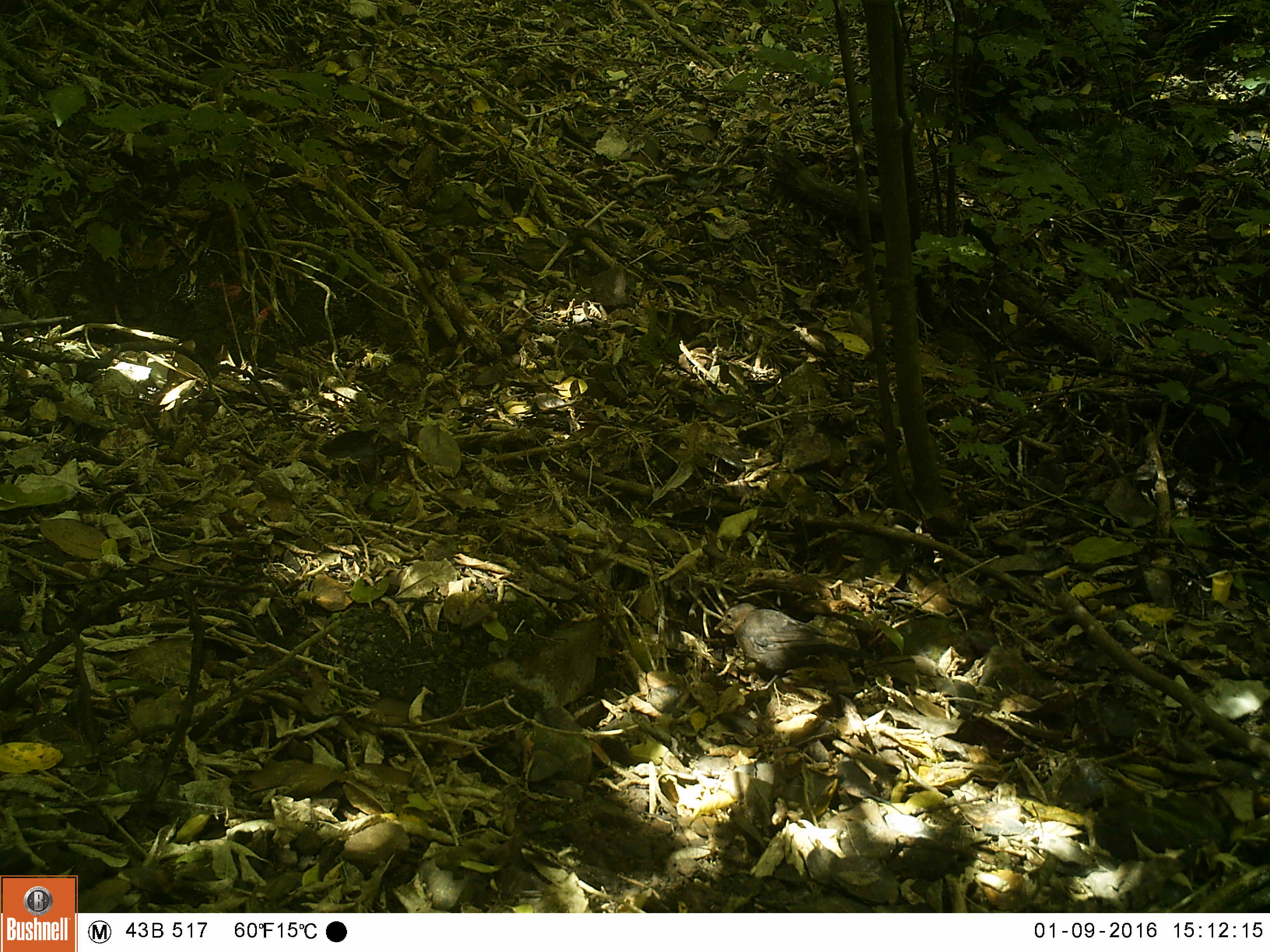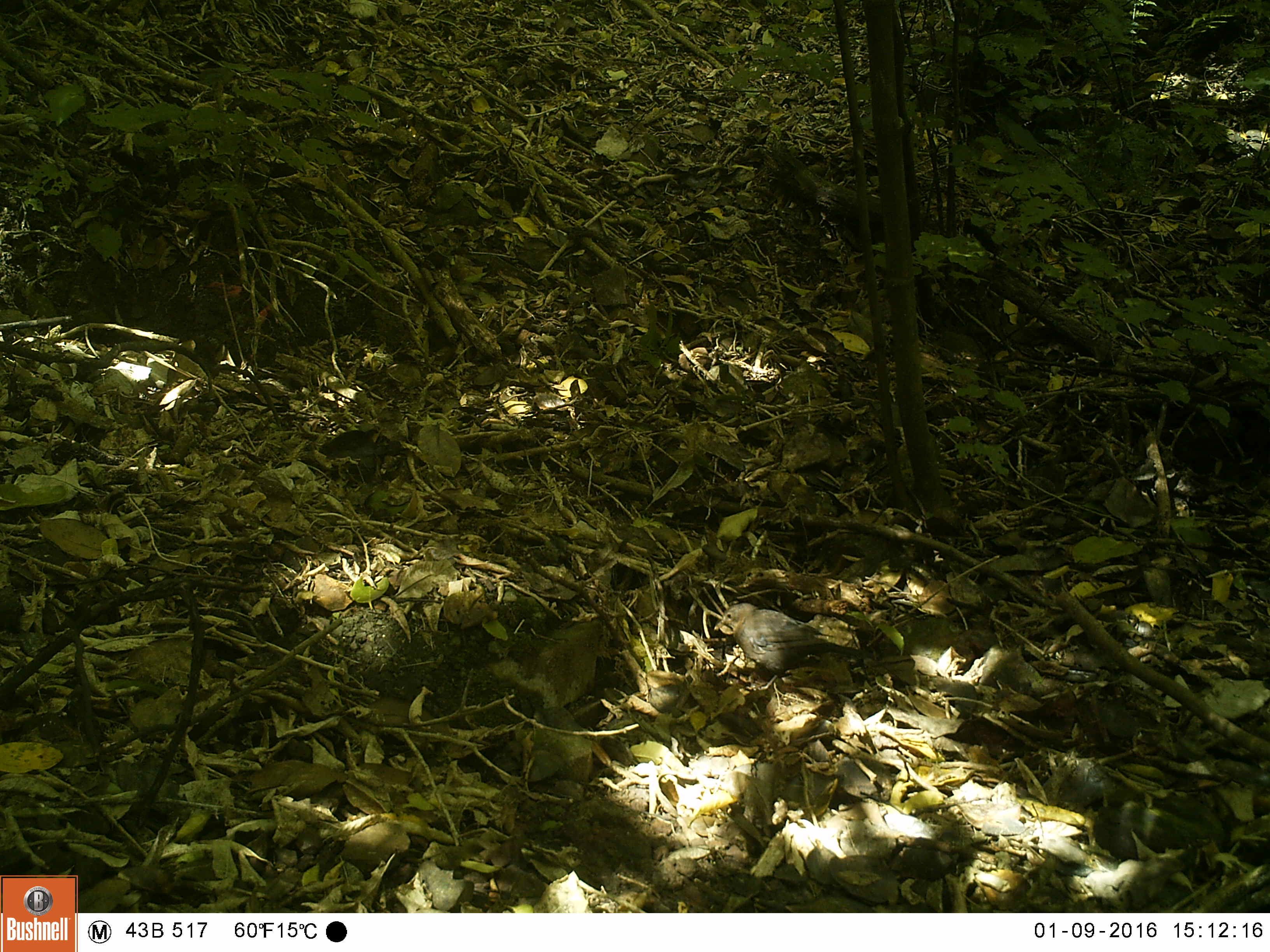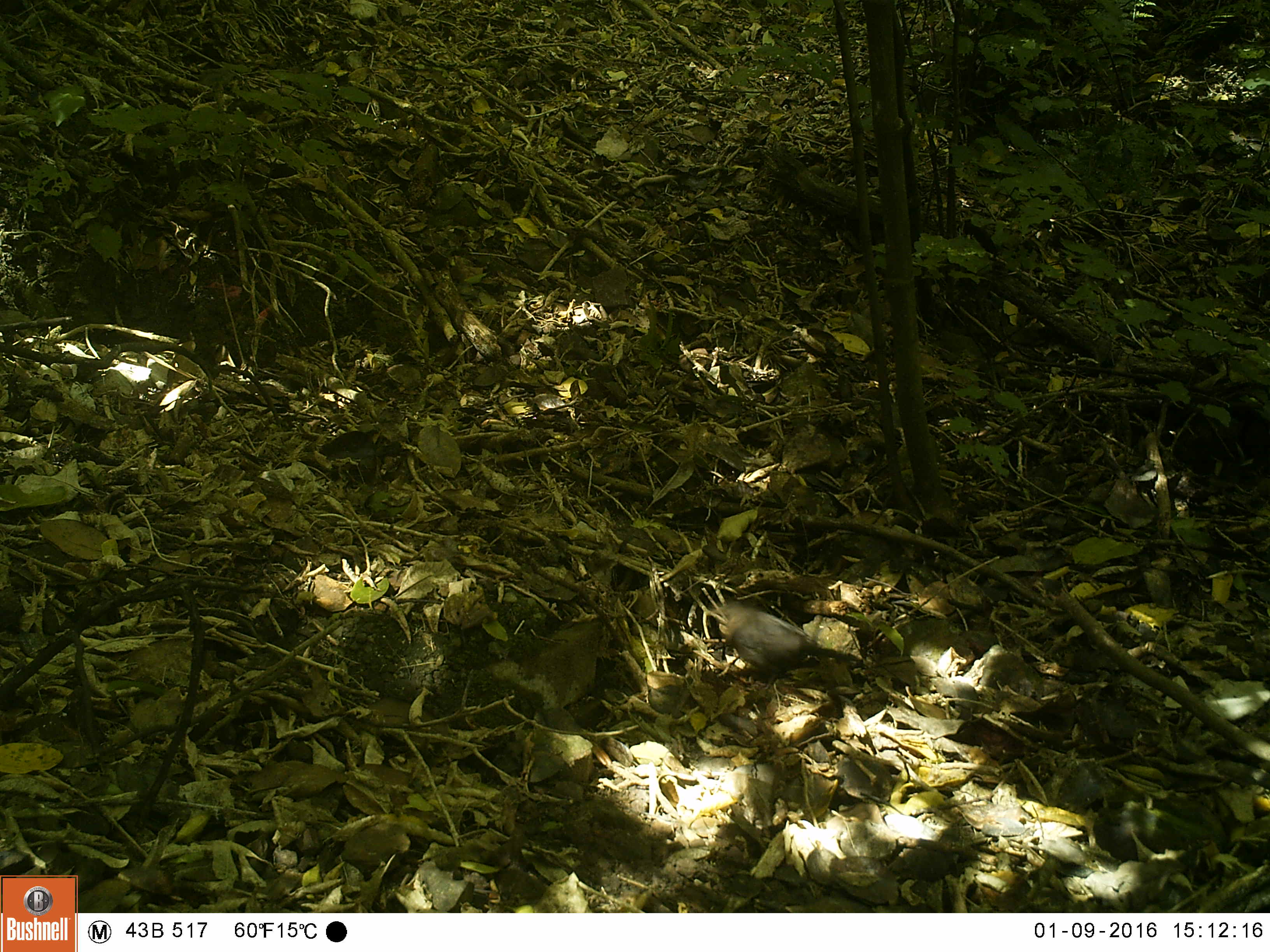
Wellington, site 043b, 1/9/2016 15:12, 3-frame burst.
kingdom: Animalia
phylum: Chordata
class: Aves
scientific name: Aves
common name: bird